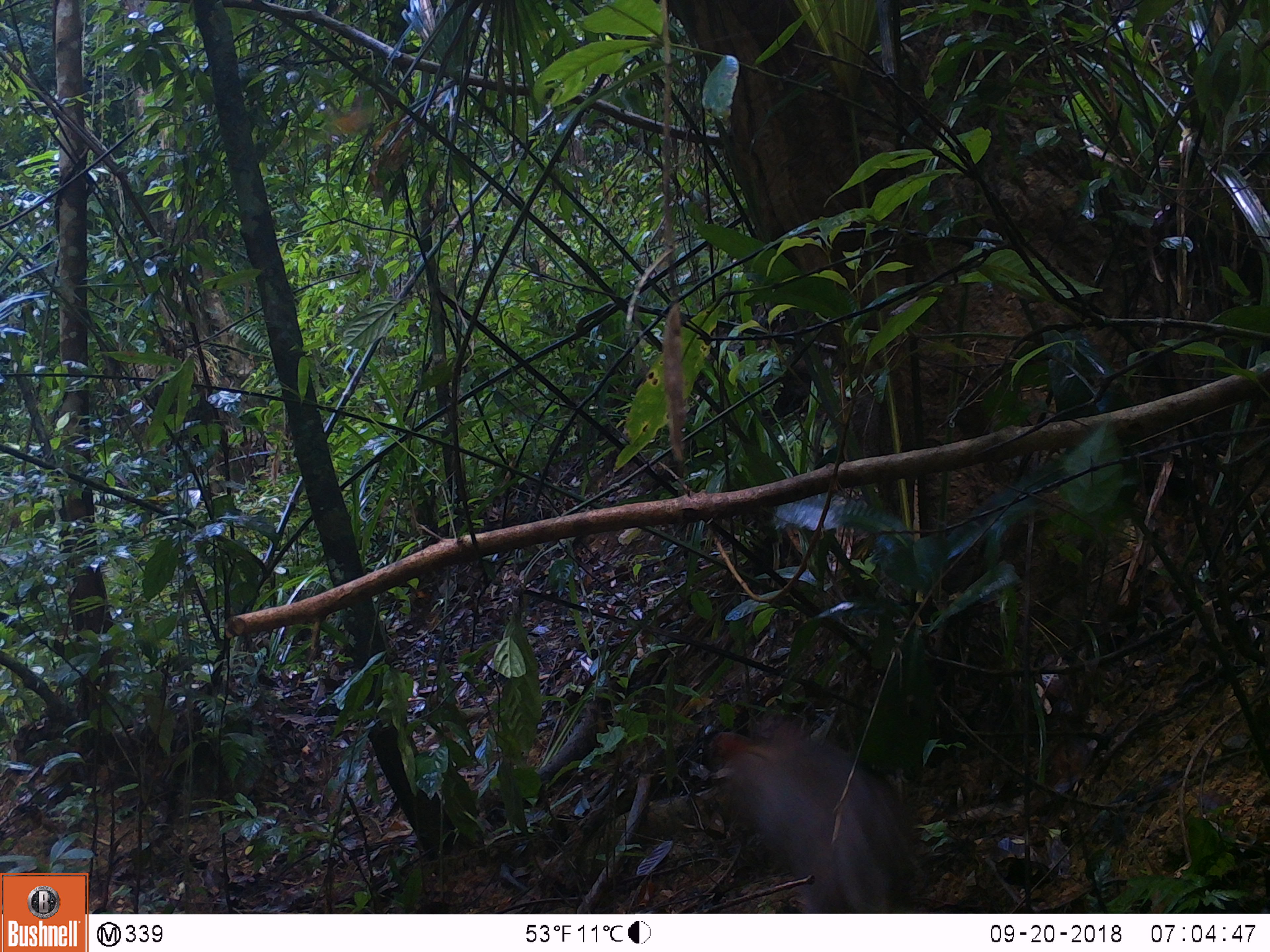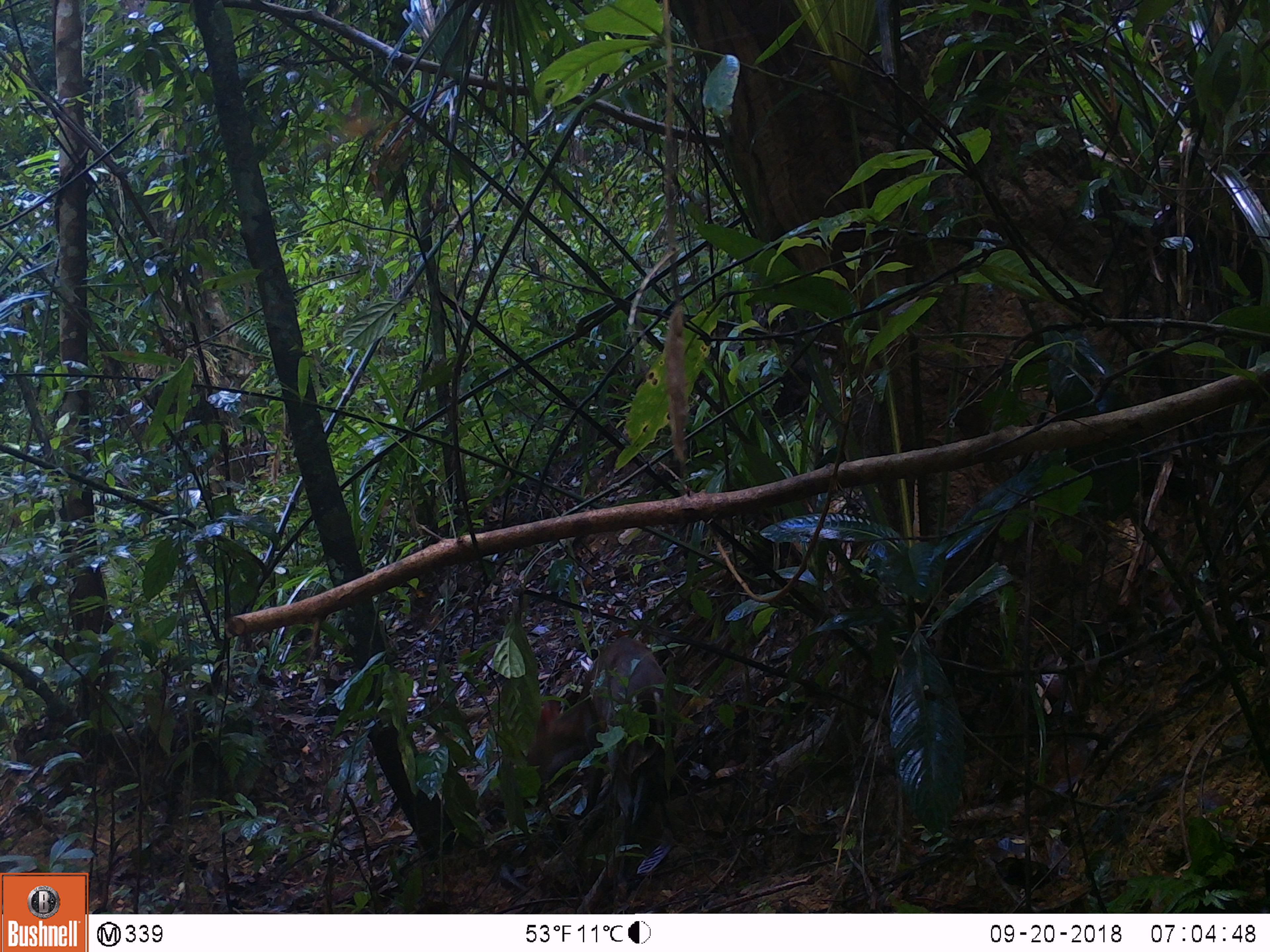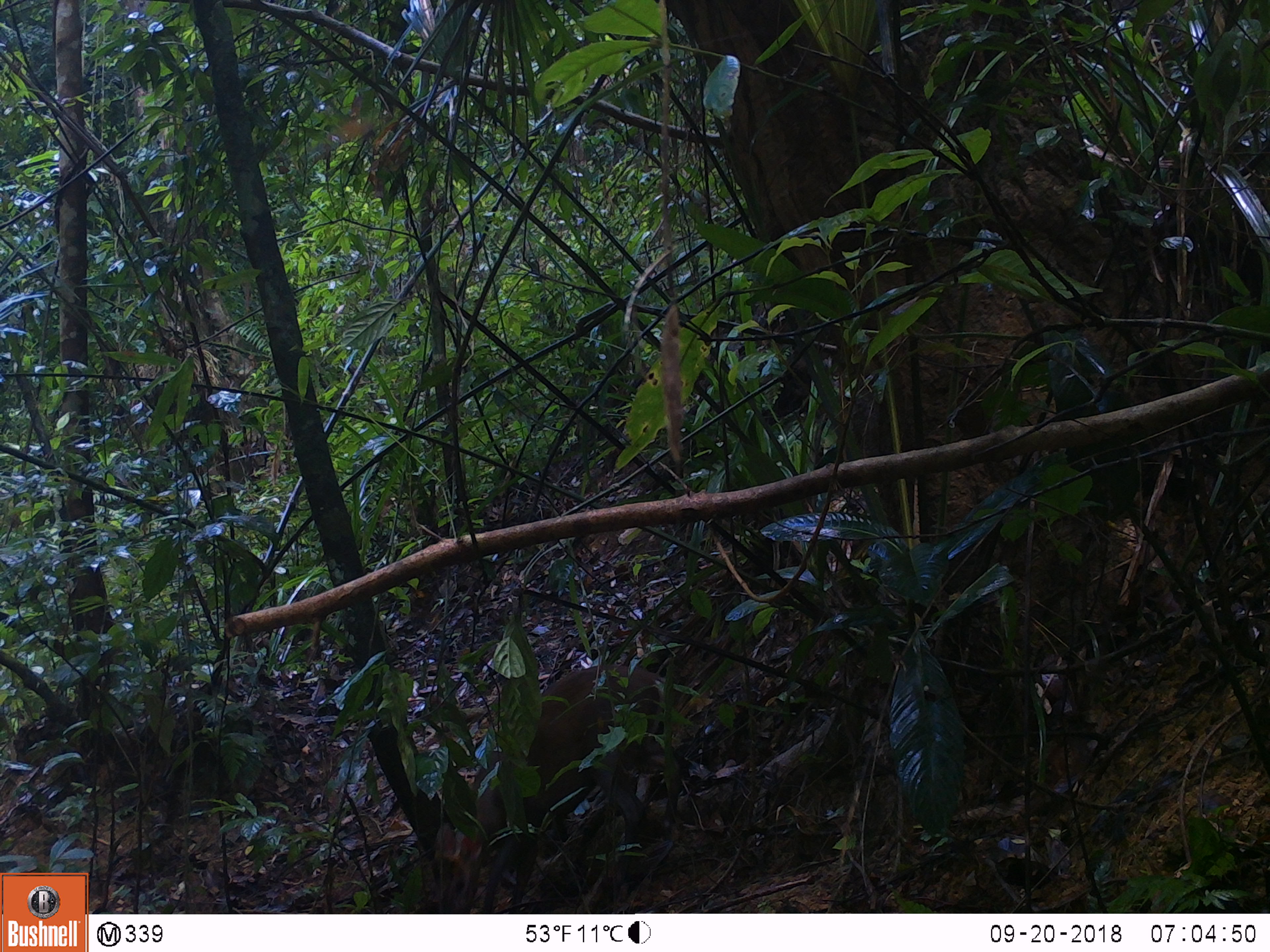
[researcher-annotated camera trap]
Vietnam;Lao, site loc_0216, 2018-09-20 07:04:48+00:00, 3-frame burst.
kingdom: Animalia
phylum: Chordata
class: Mammalia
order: Artiodactyla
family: Cervidae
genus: Muntiacus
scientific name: Muntiacus rooseveltorum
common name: roosevelt's muntjac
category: roosevelts muntjac group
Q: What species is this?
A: Roosevelts muntjac group (roosevelt's muntjac) (Muntiacus rooseveltorum).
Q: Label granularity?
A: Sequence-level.